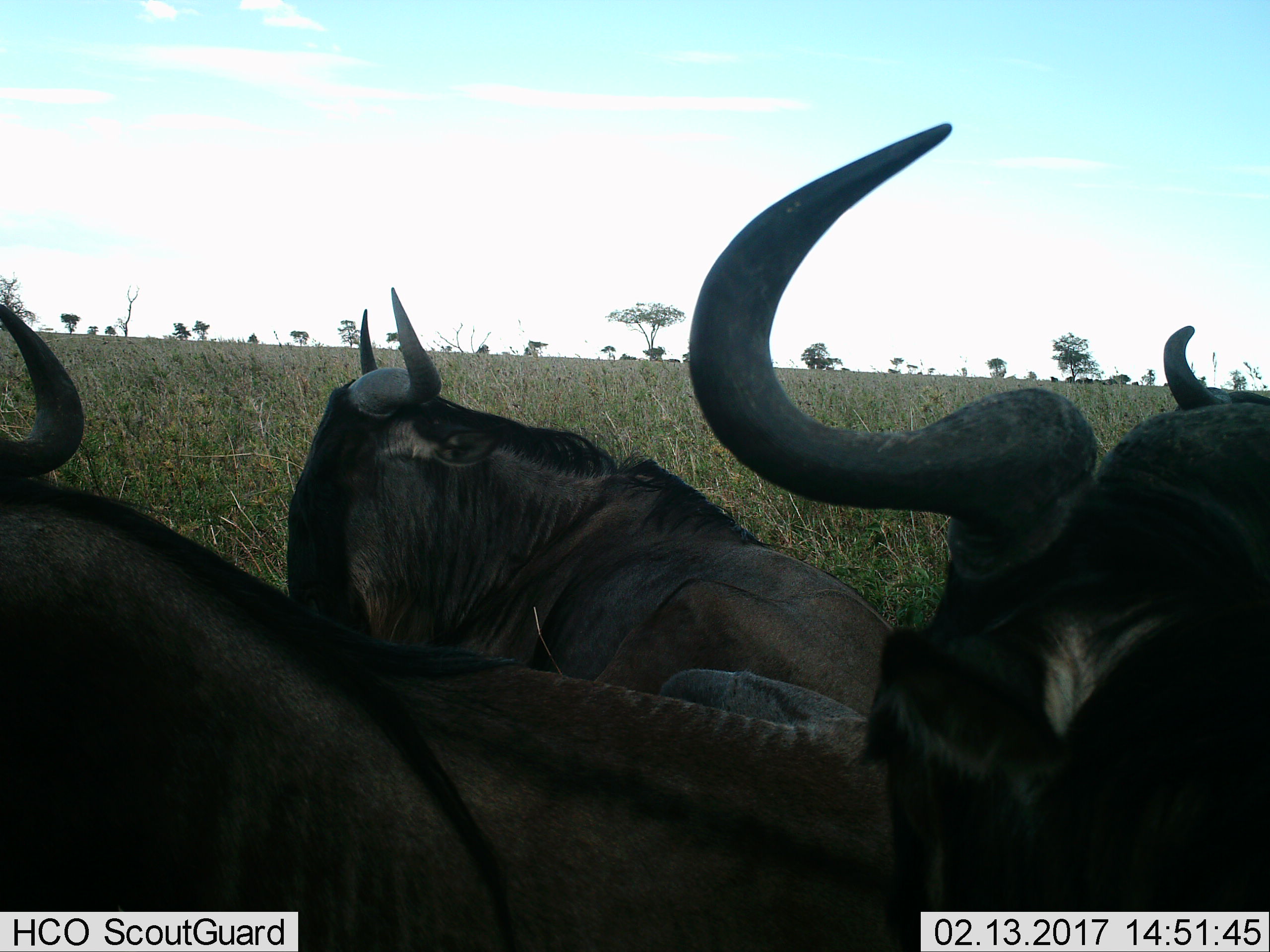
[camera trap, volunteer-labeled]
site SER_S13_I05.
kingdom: Animalia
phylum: Chordata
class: Mammalia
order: Artiodactyla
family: Bovidae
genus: Connochaetes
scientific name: Connochaetes taurinus taurinus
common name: blue wildebeest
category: wildebeestblue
Wildebeestblue (blue wildebeest) (Connochaetes taurinus taurinus), count 3. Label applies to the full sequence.